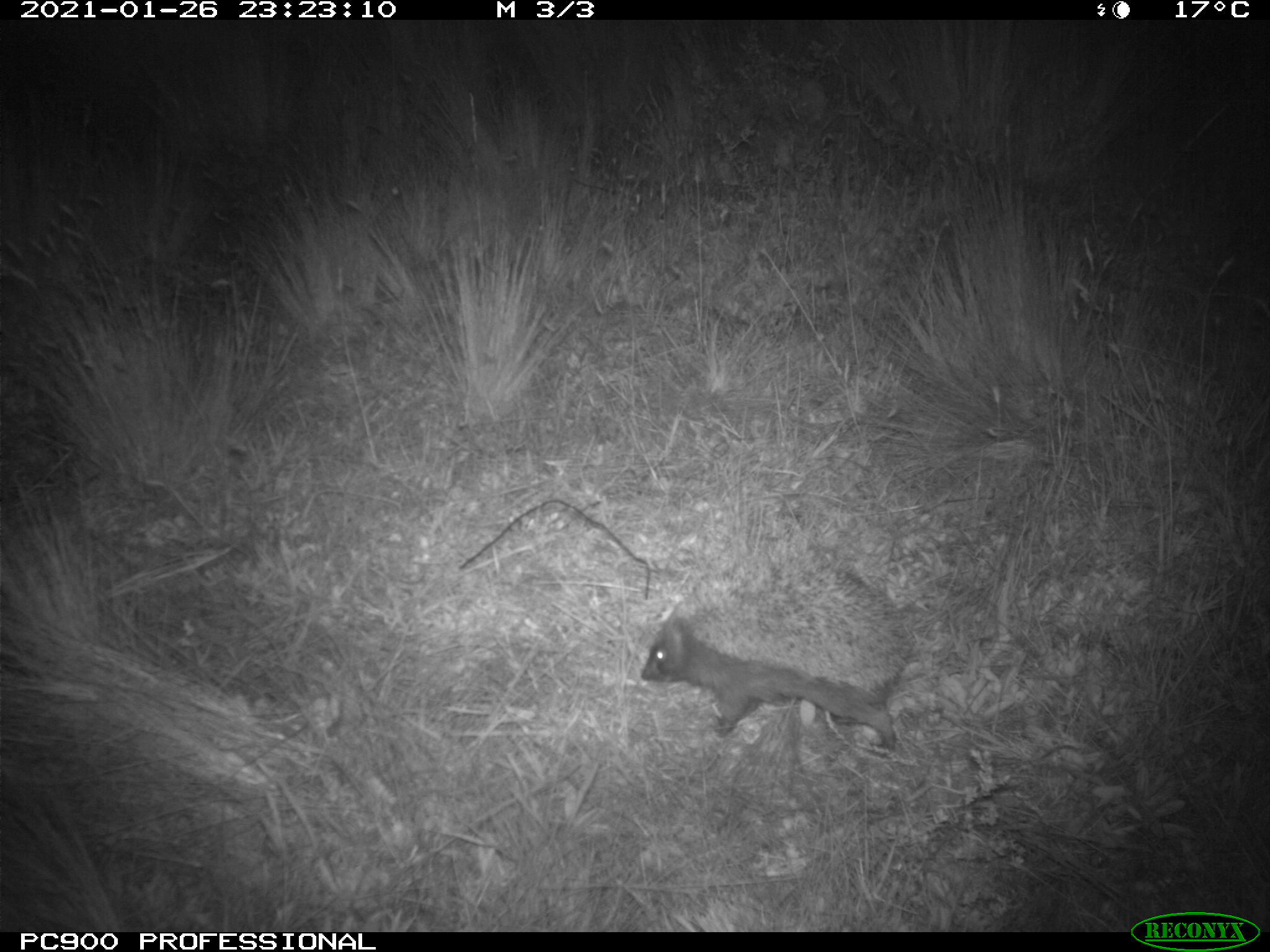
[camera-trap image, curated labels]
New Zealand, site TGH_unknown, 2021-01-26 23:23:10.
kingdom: Animalia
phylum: Chordata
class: Mammalia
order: Eulipotyphla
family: Erinaceidae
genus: Erinaceus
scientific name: Erinaceus europaeus europaeus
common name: european hedgehog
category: hedgehog